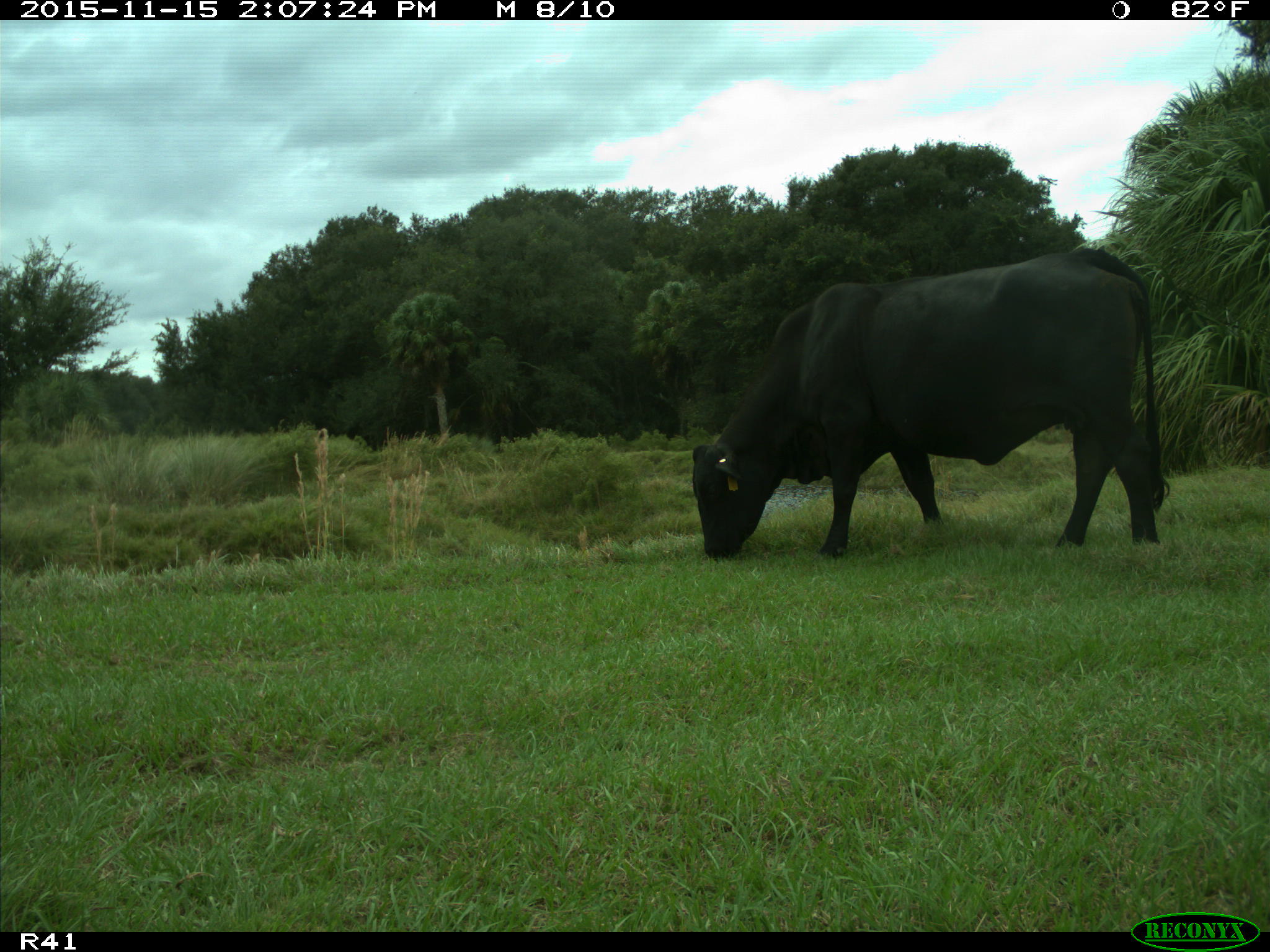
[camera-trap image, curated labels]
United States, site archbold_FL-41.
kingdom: Animalia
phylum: Chordata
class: Mammalia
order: Artiodactyla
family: Bovidae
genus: Bos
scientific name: Bos taurus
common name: domestic cow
Bos taurus (domestic cow).